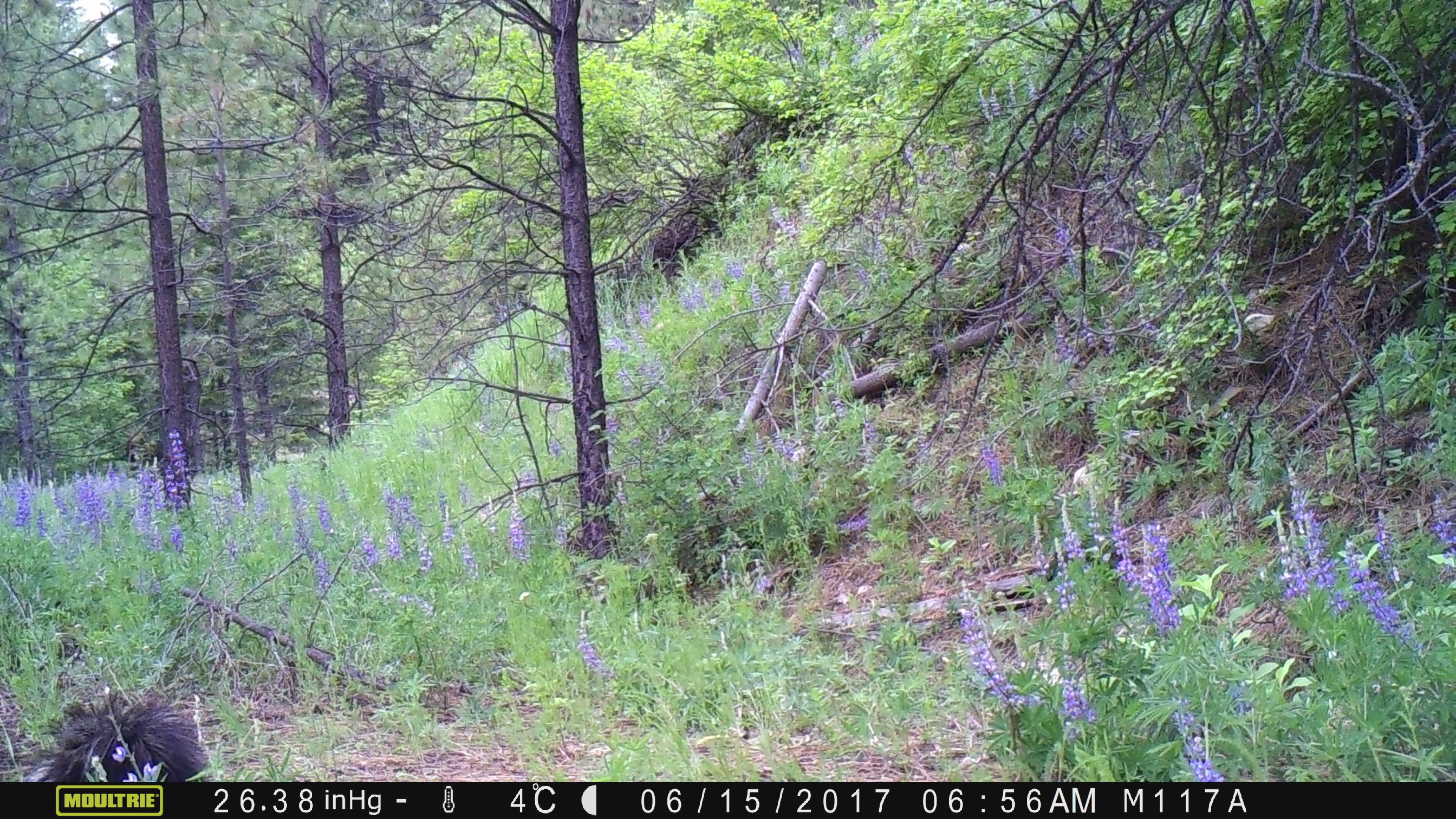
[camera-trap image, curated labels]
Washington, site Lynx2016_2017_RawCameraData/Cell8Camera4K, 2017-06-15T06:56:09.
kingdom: Animalia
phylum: Chordata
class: Mammalia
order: Carnivora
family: Mephitidae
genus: Mephitis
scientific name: Mephitis mephitis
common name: striped skunk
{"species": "Mephitis mephitis (striped skunk)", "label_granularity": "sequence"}